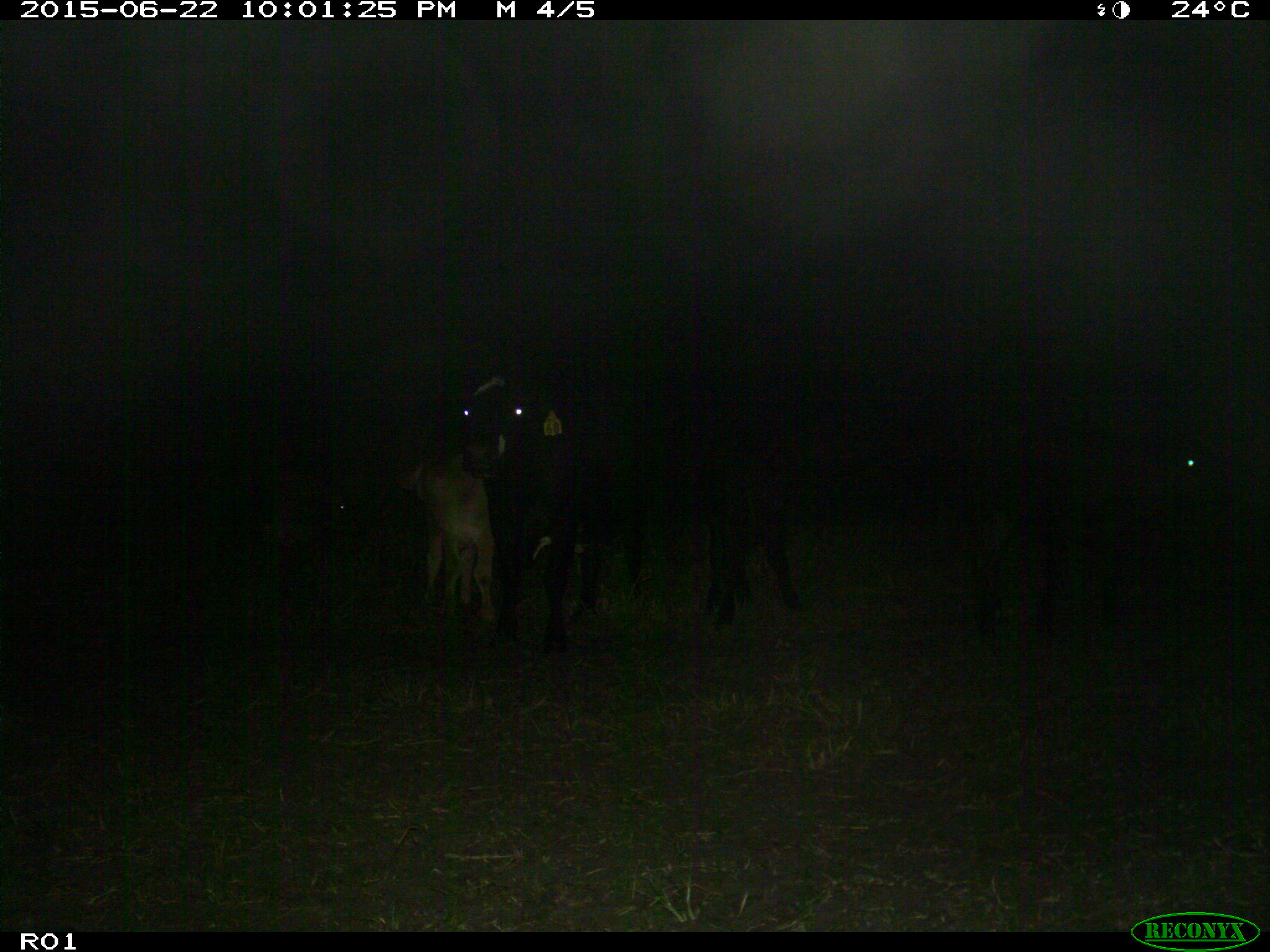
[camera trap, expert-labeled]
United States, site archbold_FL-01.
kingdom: Animalia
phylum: Chordata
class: Mammalia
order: Artiodactyla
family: Bovidae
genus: Bos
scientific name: Bos taurus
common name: domestic cow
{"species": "Bos taurus (domestic cow)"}